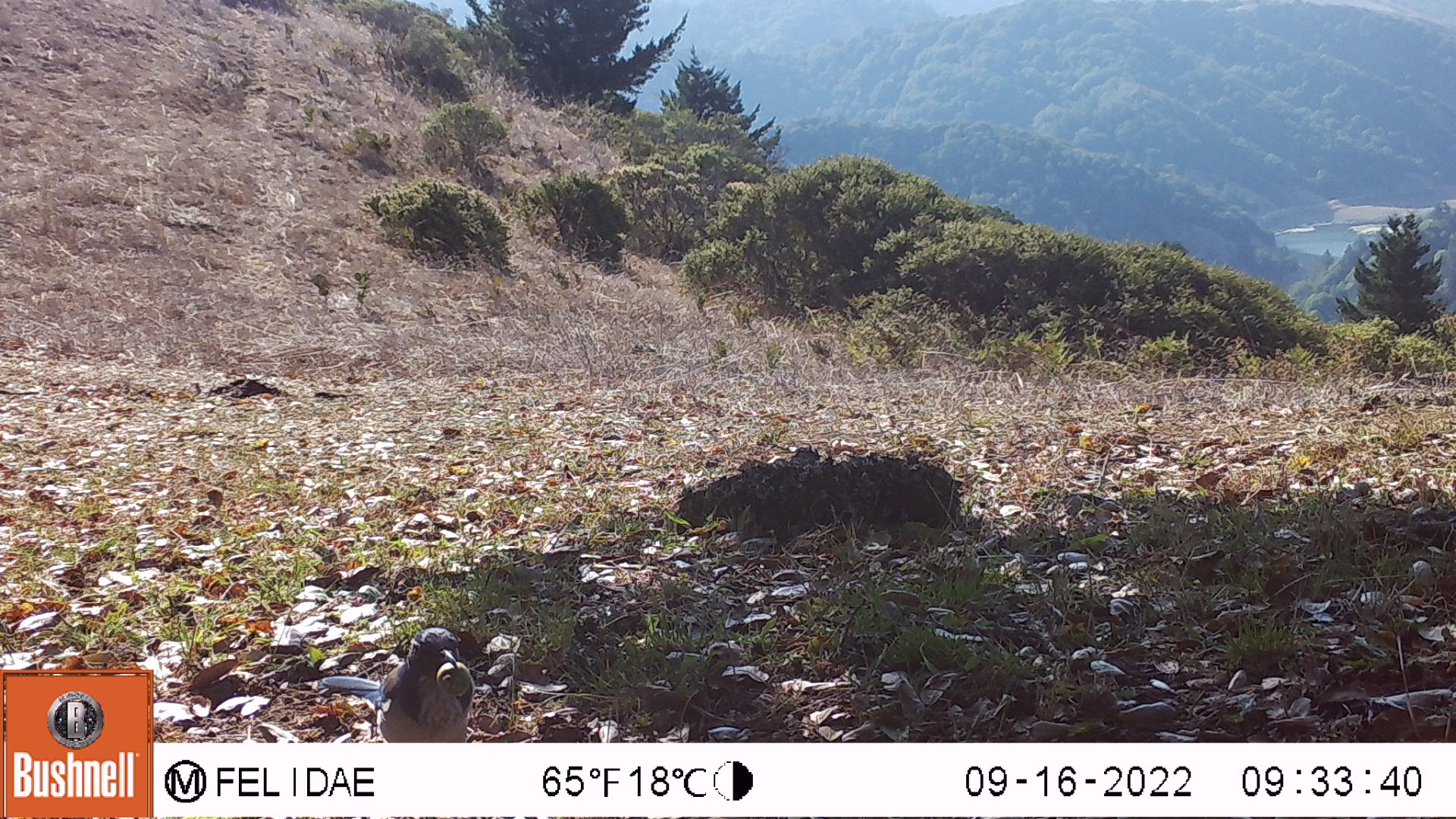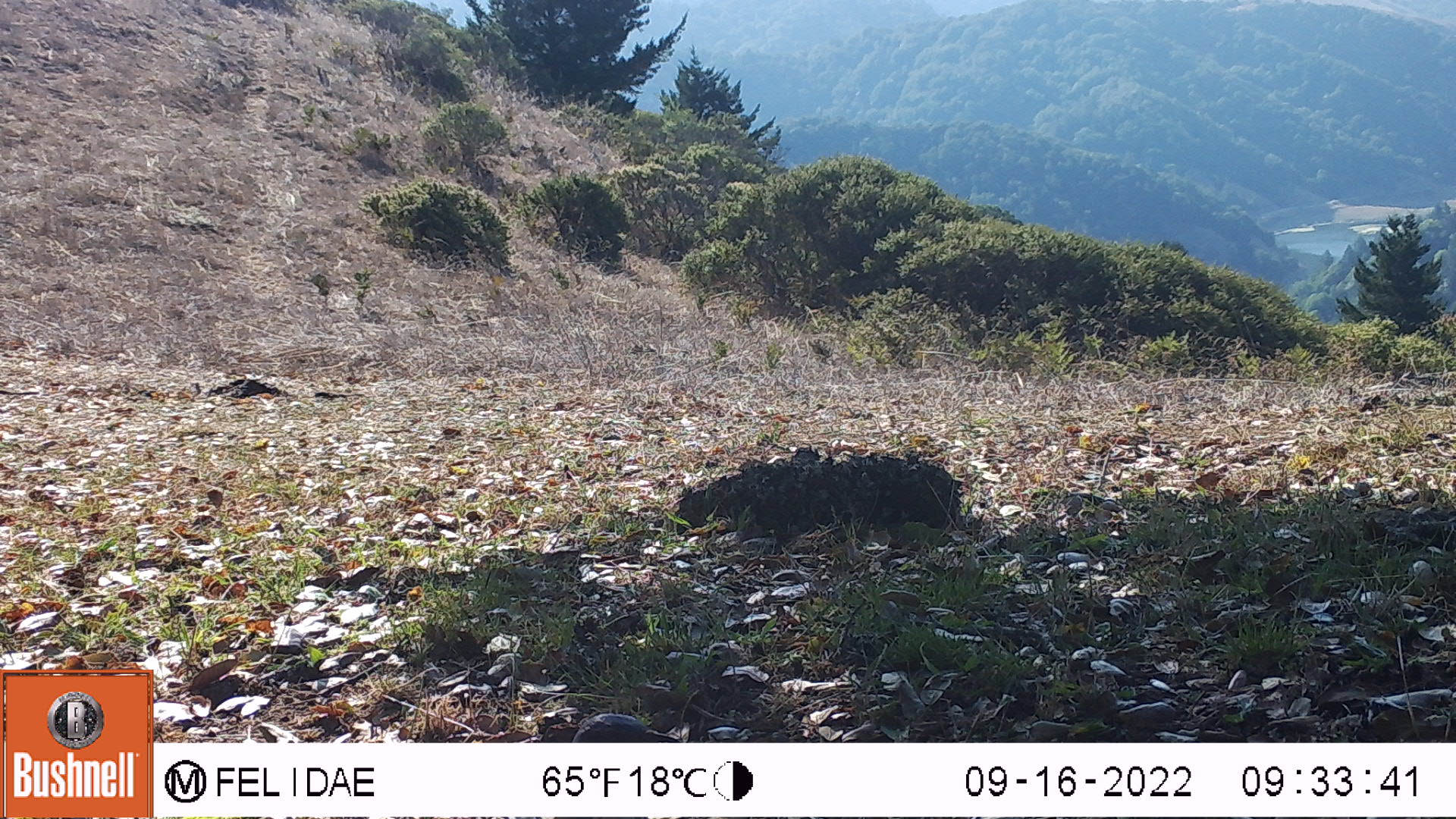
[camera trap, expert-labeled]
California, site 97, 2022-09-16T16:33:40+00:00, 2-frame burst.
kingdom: Animalia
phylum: Chordata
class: Aves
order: Passeriformes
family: Corvidae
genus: Aphelocoma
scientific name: Aphelocoma californica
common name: california scrub jay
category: western scrub-jay